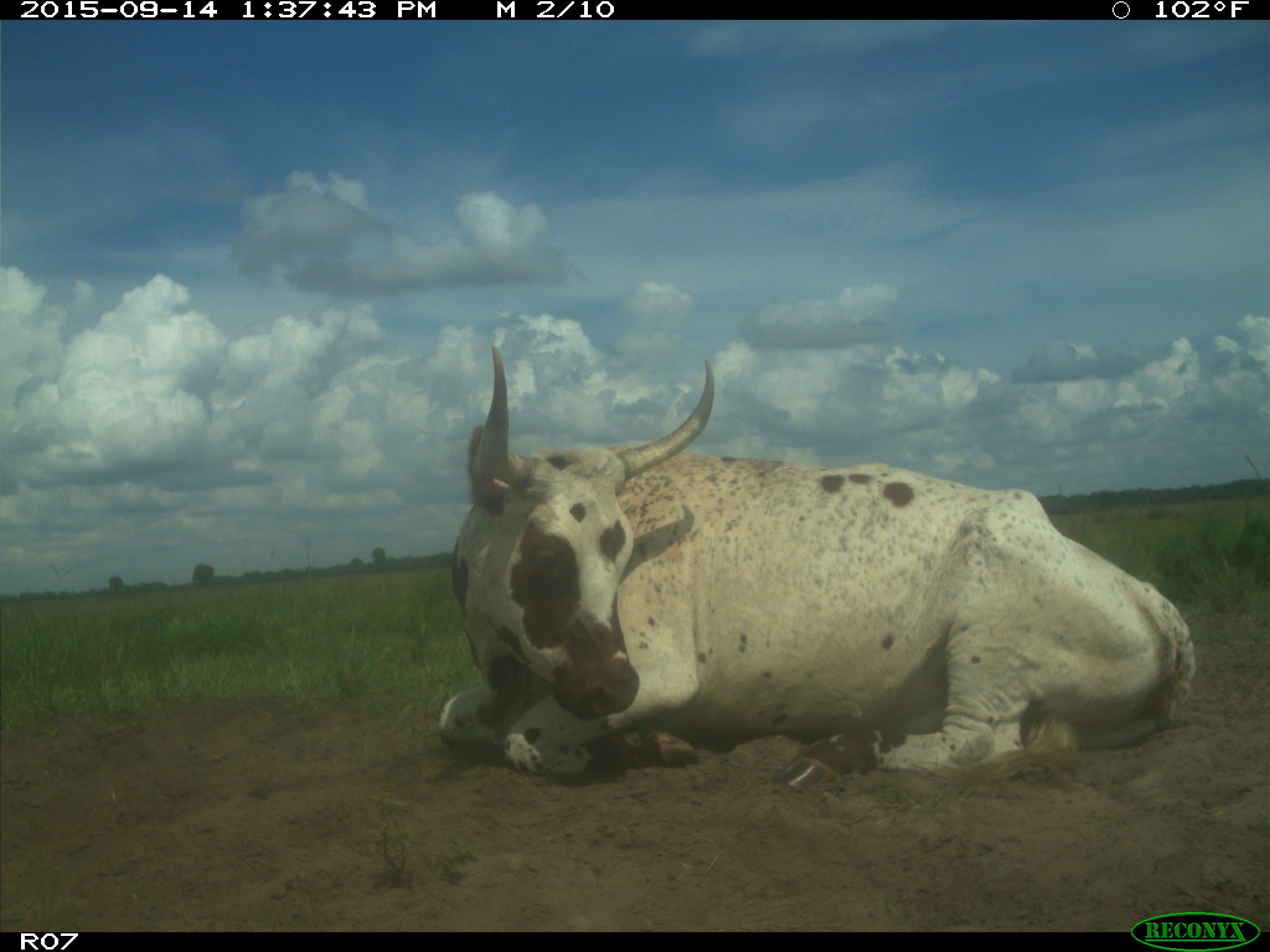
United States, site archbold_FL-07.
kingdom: Animalia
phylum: Chordata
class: Mammalia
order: Artiodactyla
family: Bovidae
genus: Bos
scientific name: Bos taurus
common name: domestic cow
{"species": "Bos taurus (domestic cow)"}